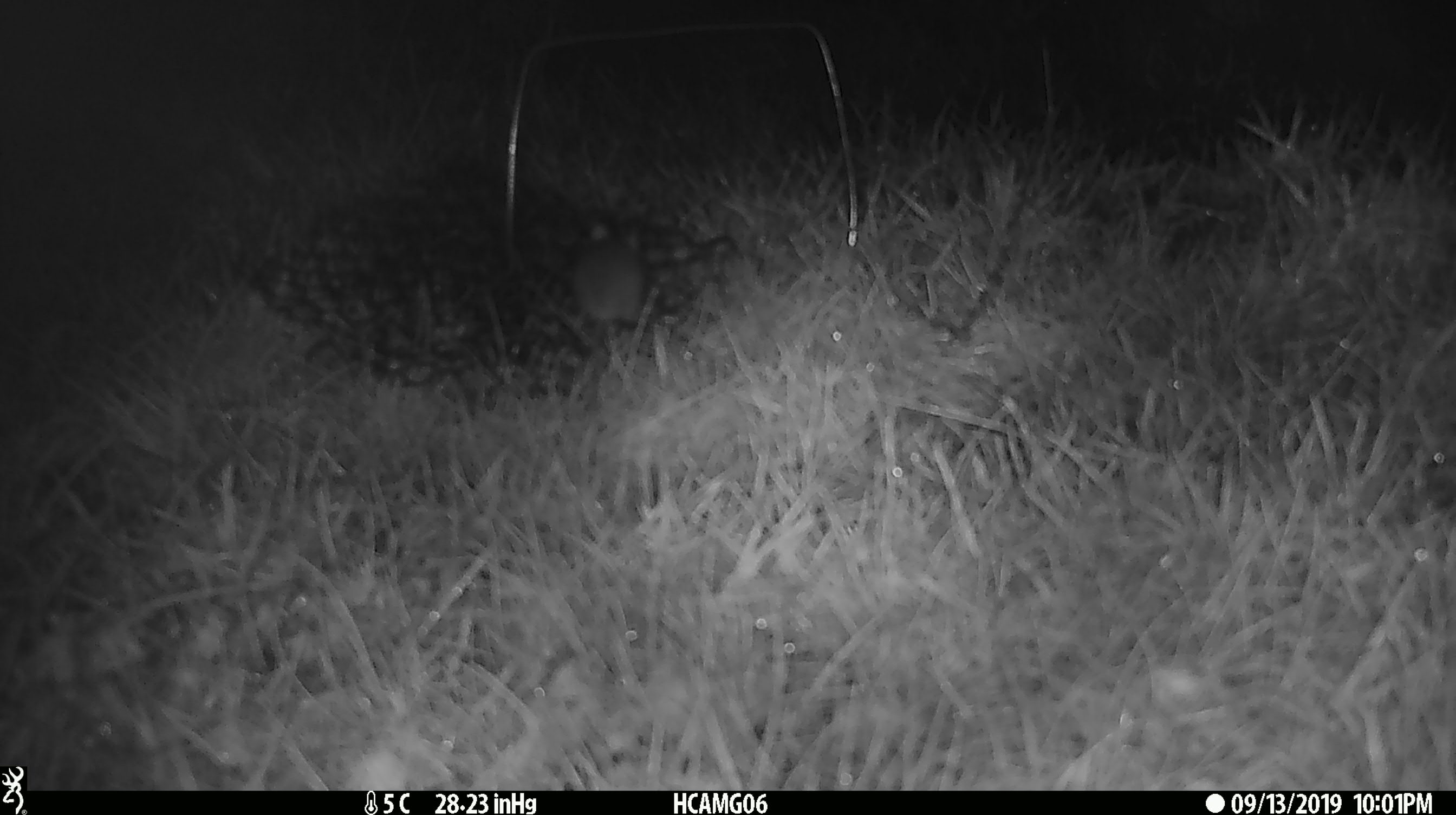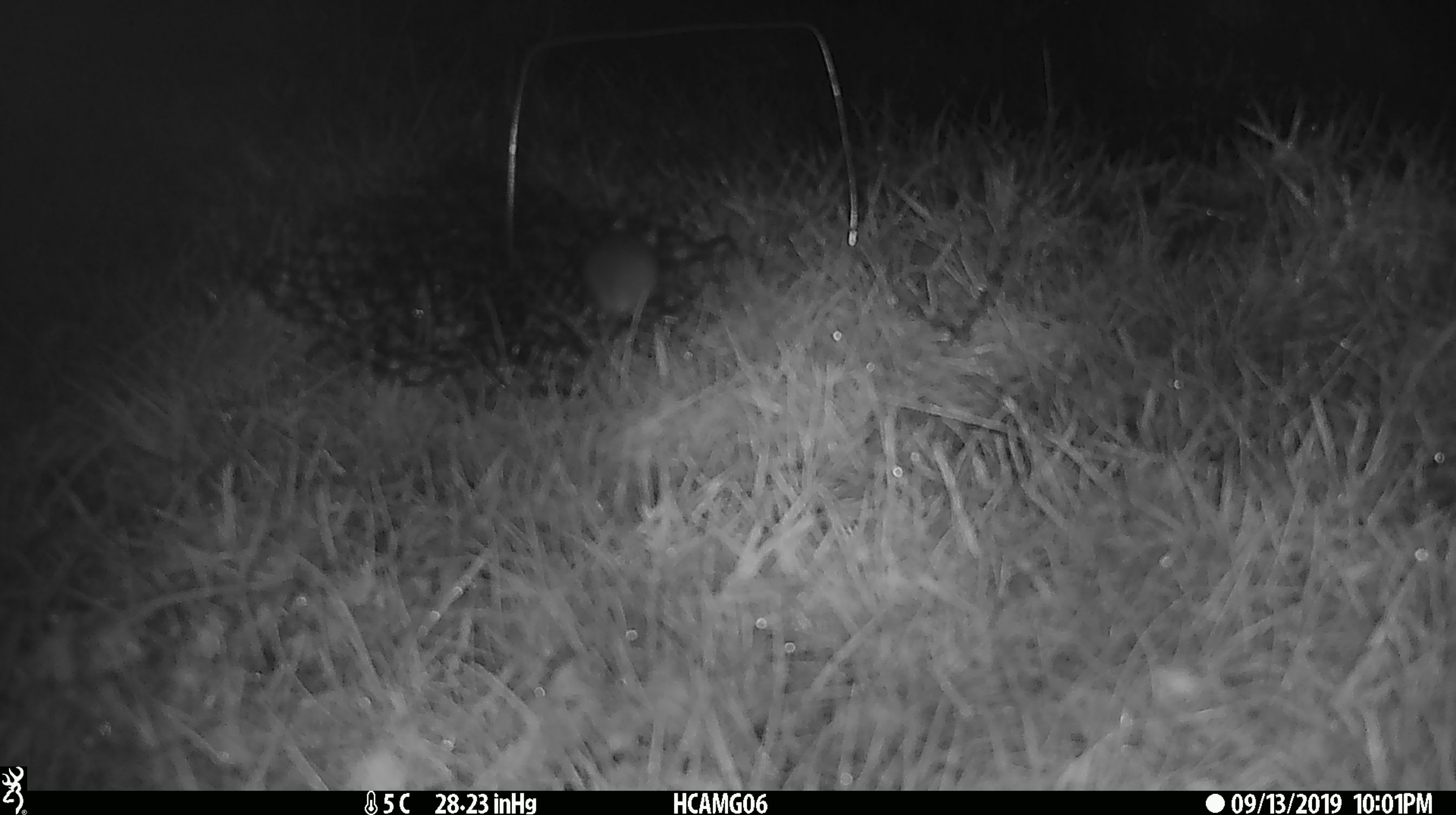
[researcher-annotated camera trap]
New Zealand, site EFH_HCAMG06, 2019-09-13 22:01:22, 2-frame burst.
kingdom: Animalia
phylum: Chordata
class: Mammalia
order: Rodentia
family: Muridae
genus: Mus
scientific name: Mus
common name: mouse